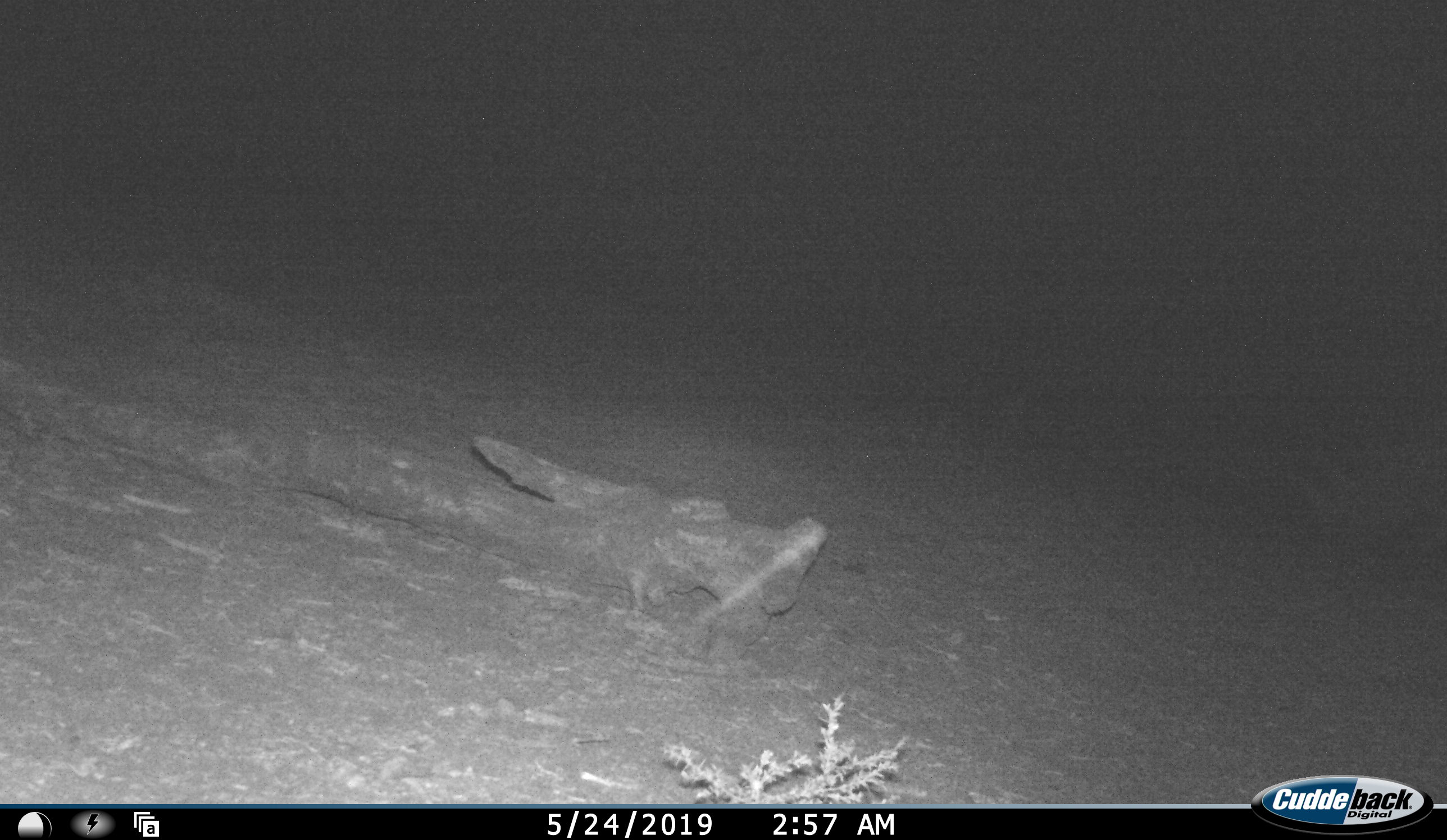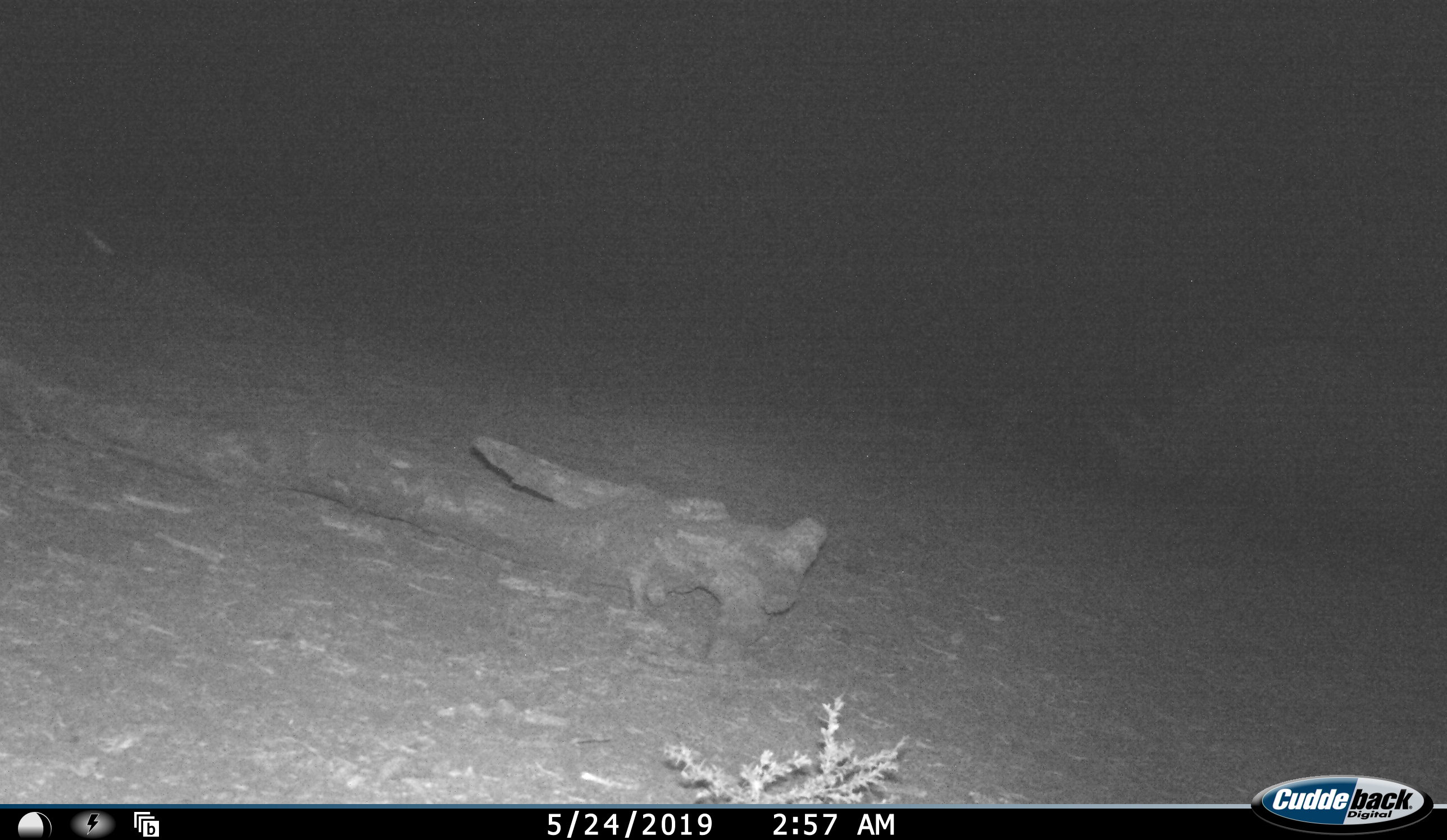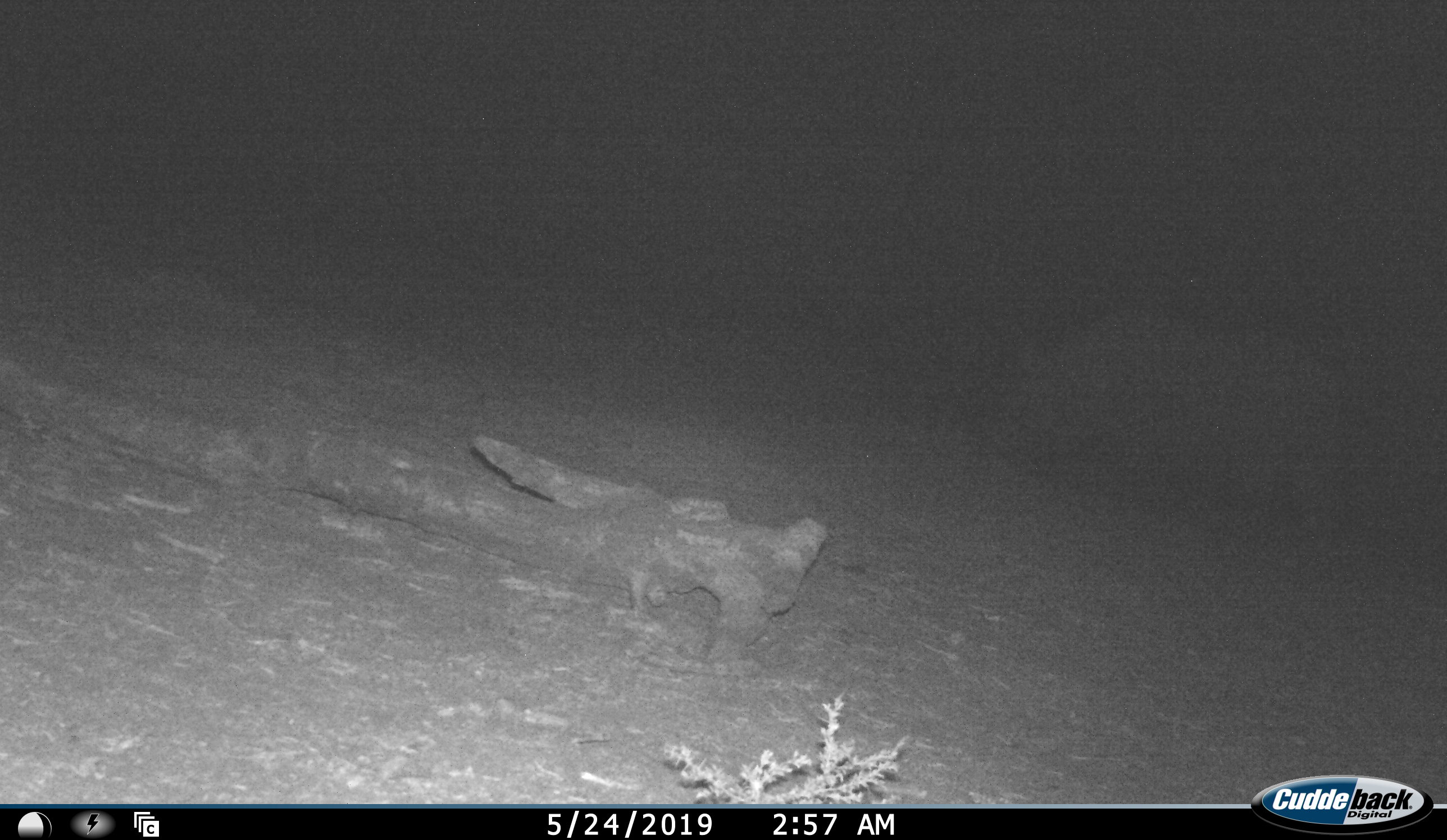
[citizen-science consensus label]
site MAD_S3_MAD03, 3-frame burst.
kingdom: Animalia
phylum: Chordata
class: Mammalia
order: Perissodactyla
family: Rhinocerotidae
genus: Ceratotherium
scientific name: Ceratotherium simum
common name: white rhinoceros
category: rhinoceroswhite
Rhinoceroswhite (white rhinoceros) (Ceratotherium simum), count 1. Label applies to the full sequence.